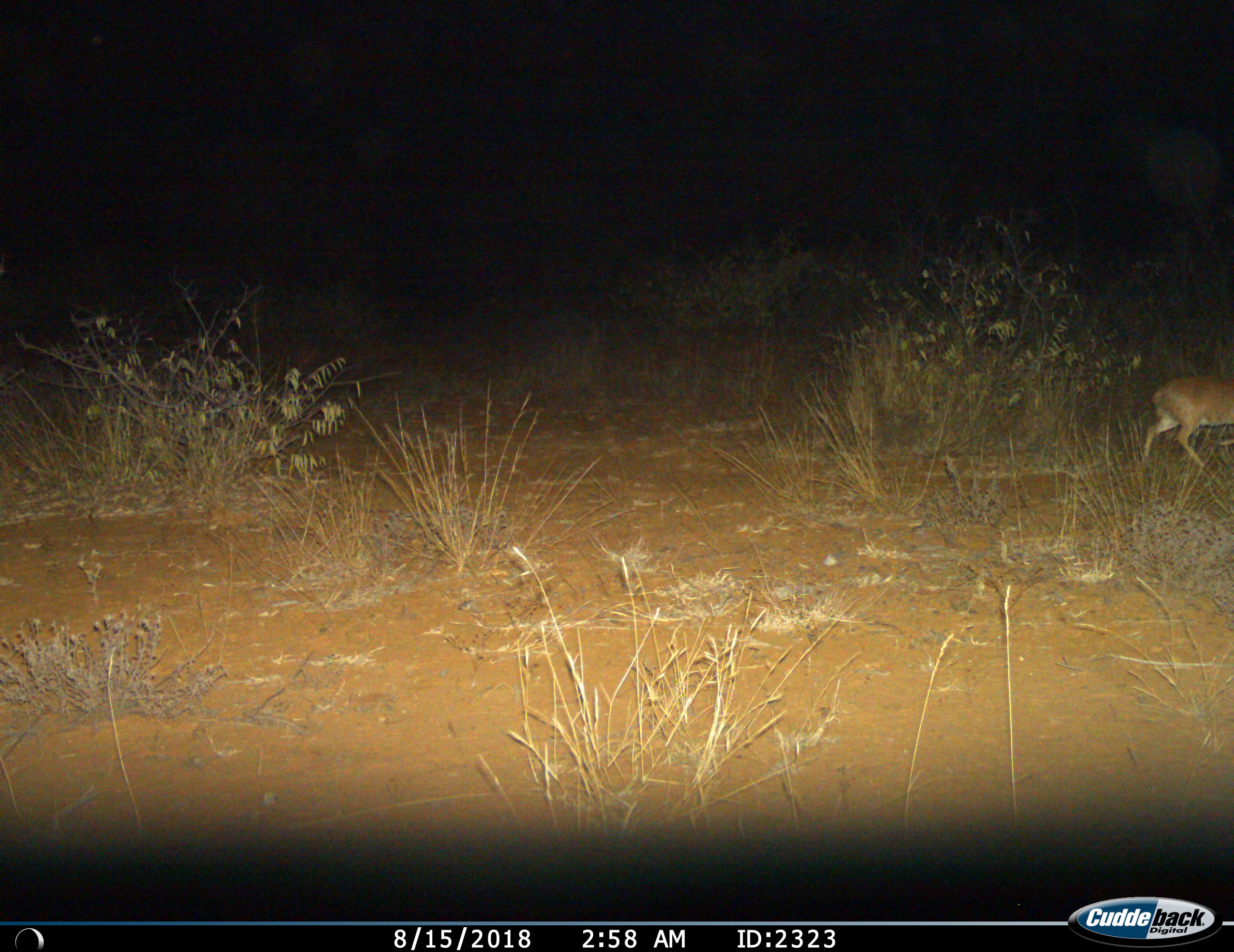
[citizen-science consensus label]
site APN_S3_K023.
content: unidentified animal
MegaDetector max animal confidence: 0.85